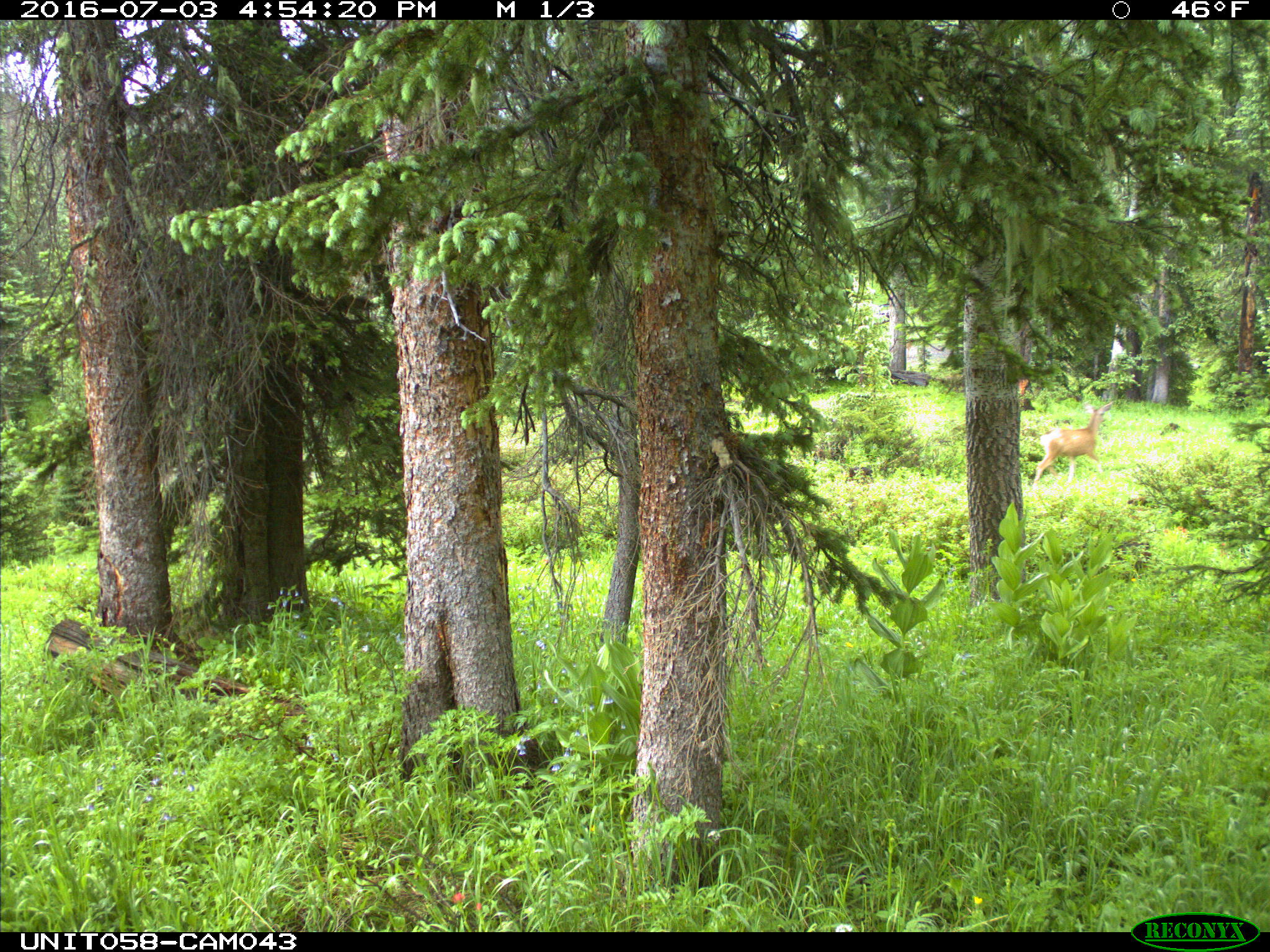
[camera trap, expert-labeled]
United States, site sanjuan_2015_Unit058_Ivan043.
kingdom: Animalia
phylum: Chordata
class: Mammalia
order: Artiodactyla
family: Cervidae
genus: Odocoileus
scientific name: Odocoileus hemionus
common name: mule deer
Odocoileus hemionus (mule deer).